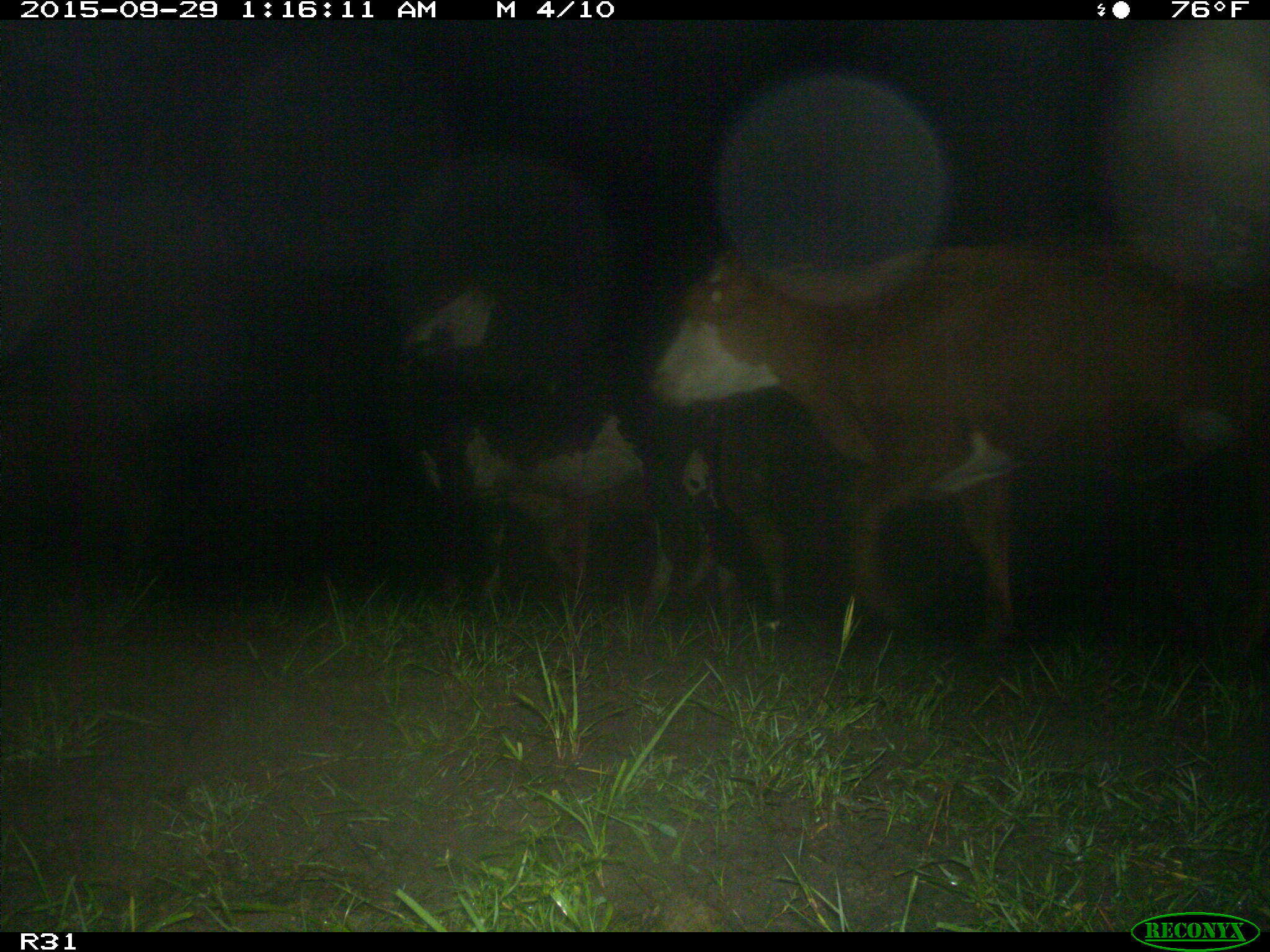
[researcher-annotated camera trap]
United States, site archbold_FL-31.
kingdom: Animalia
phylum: Chordata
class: Mammalia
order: Artiodactyla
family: Bovidae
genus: Bos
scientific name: Bos taurus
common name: domestic cow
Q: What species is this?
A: Bos taurus (domestic cow).